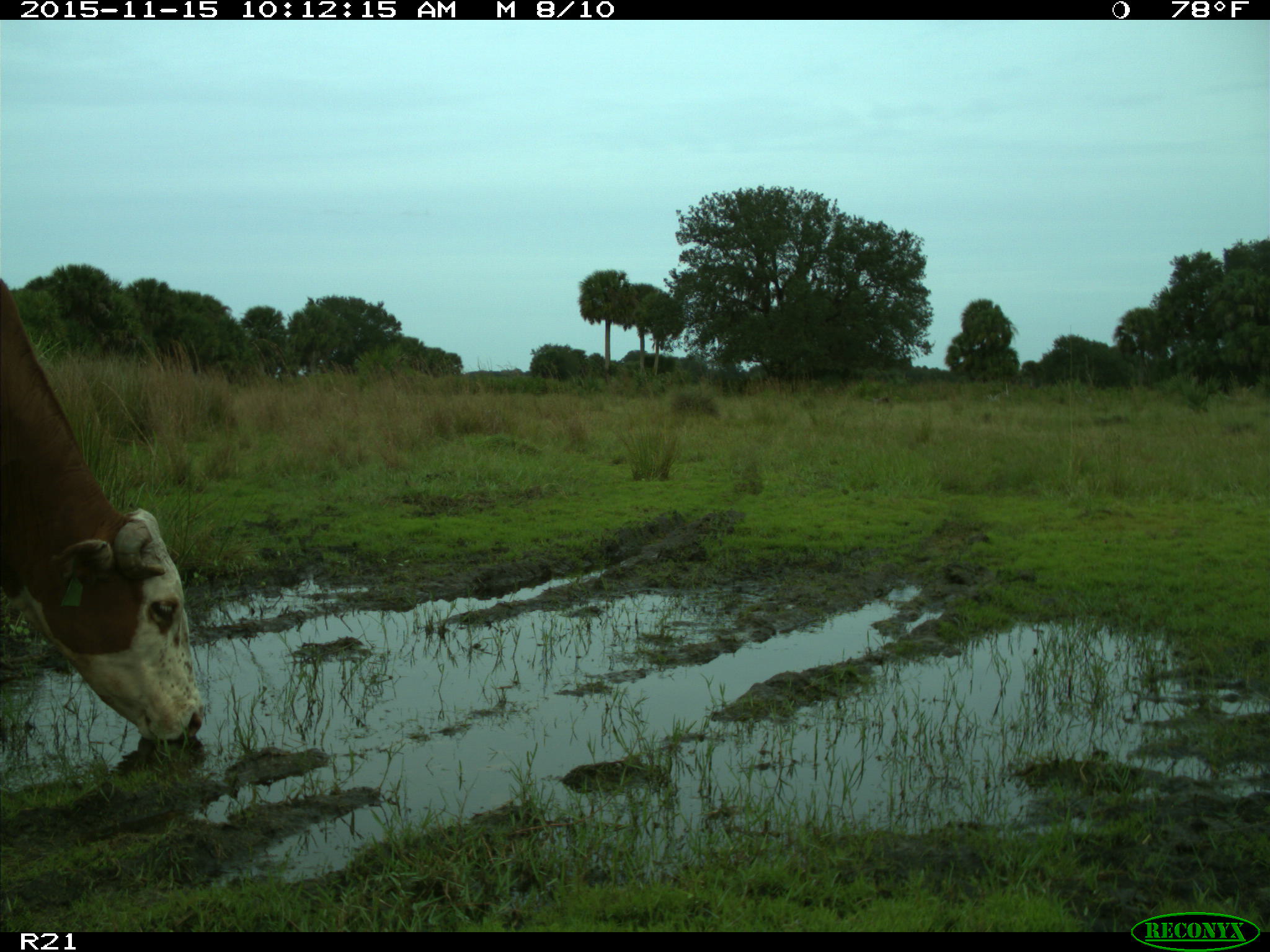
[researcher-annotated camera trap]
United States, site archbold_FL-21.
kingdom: Animalia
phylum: Chordata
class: Mammalia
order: Artiodactyla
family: Bovidae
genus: Bos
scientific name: Bos taurus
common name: domestic cow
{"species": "Bos taurus (domestic cow)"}